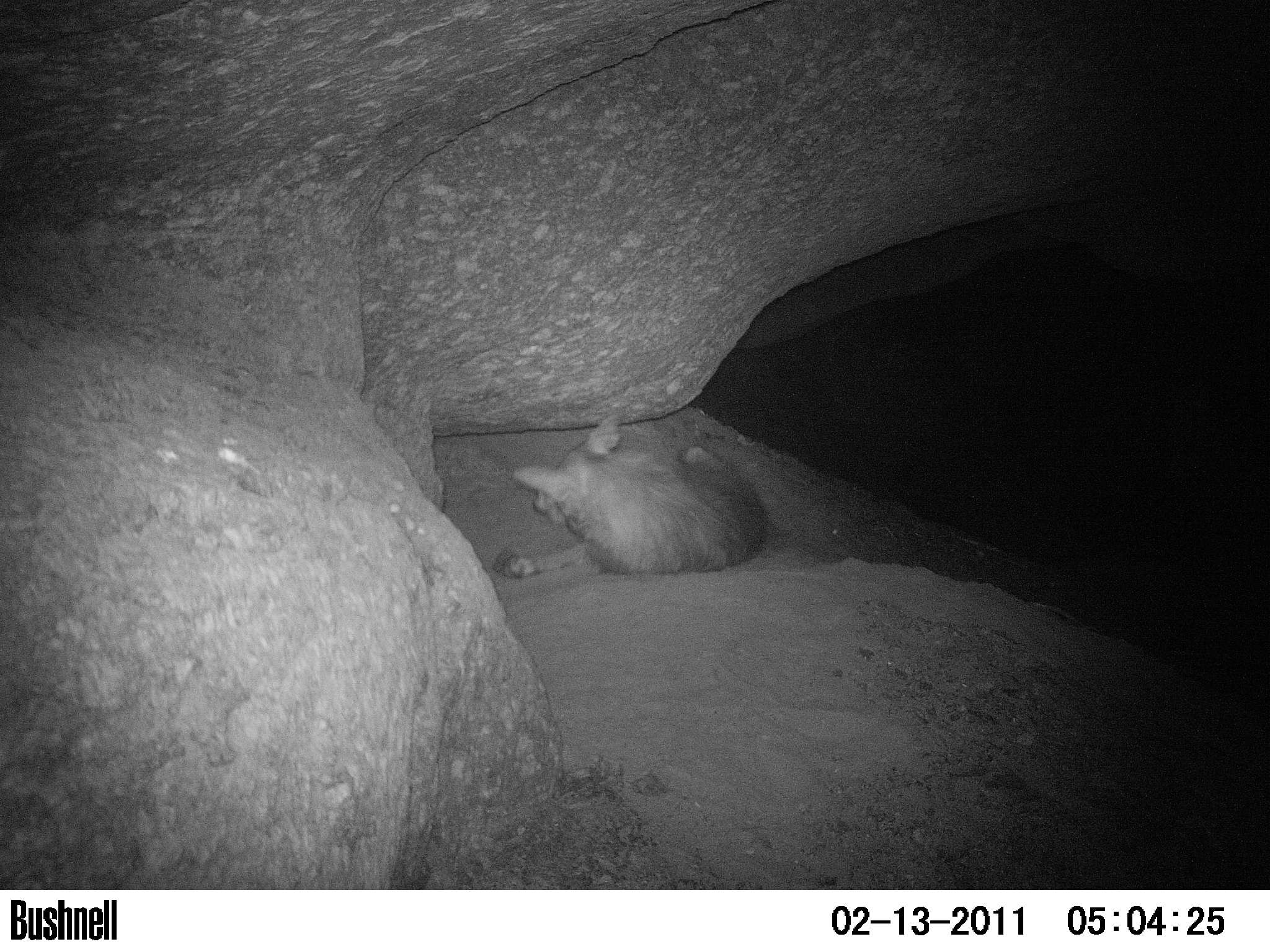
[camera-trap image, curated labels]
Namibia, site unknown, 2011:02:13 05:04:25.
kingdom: Animalia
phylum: Chordata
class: Mammalia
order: Carnivora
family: Hyaenidae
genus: Parahyaena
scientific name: Parahyaena brunnea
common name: brown hyena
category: hyaena brunnea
Hyaena brunnea (brown hyena) (Parahyaena brunnea).